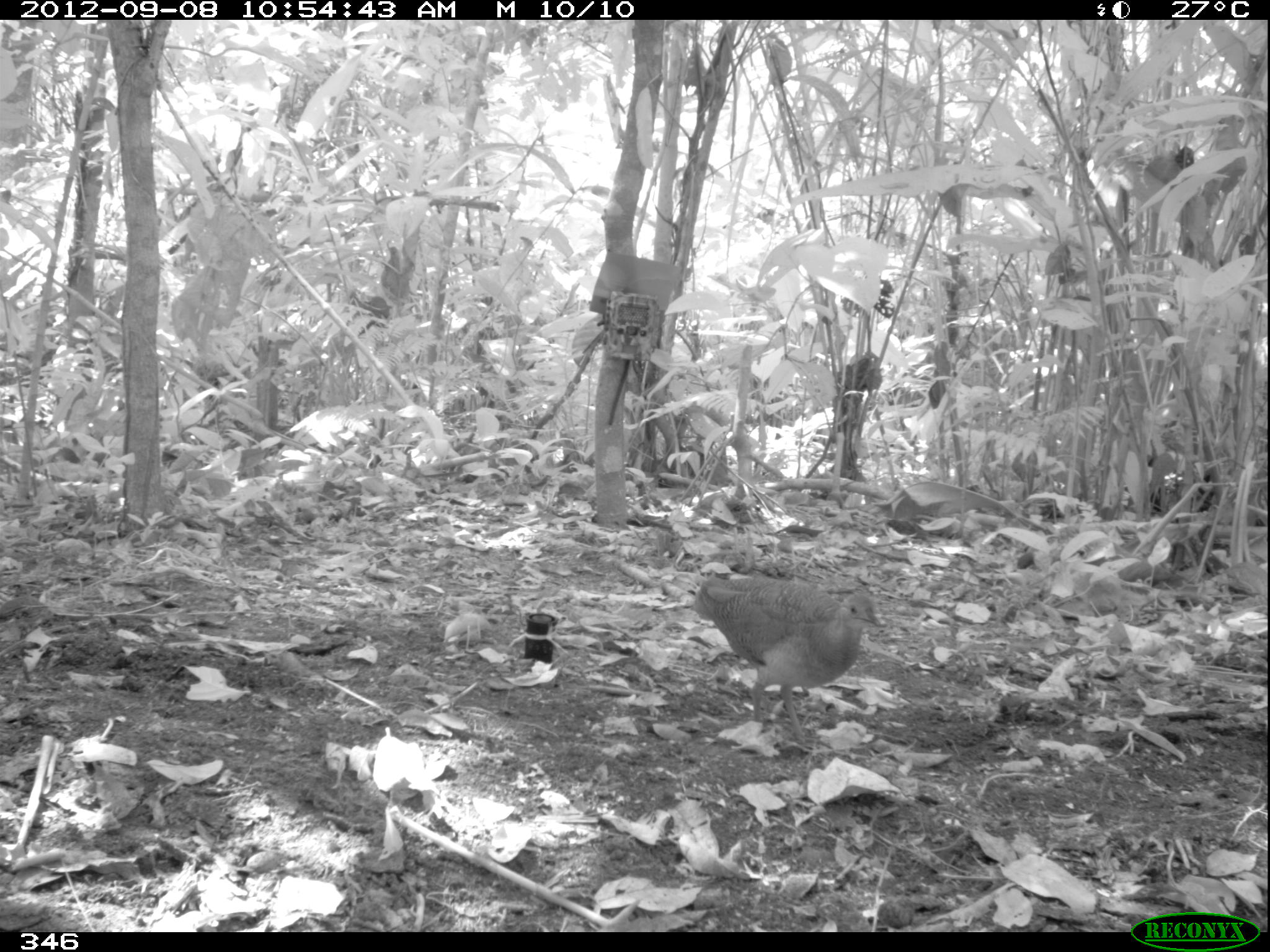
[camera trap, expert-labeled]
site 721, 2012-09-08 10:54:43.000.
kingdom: Animalia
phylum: Chordata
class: Aves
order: Galliformes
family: Phasianidae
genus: Alectoris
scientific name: Alectoris rufa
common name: red-legged partridge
Alectoris rufa (red-legged partridge).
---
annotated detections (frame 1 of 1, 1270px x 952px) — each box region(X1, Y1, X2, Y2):
alectoris rufa: region(695, 577, 886, 738)